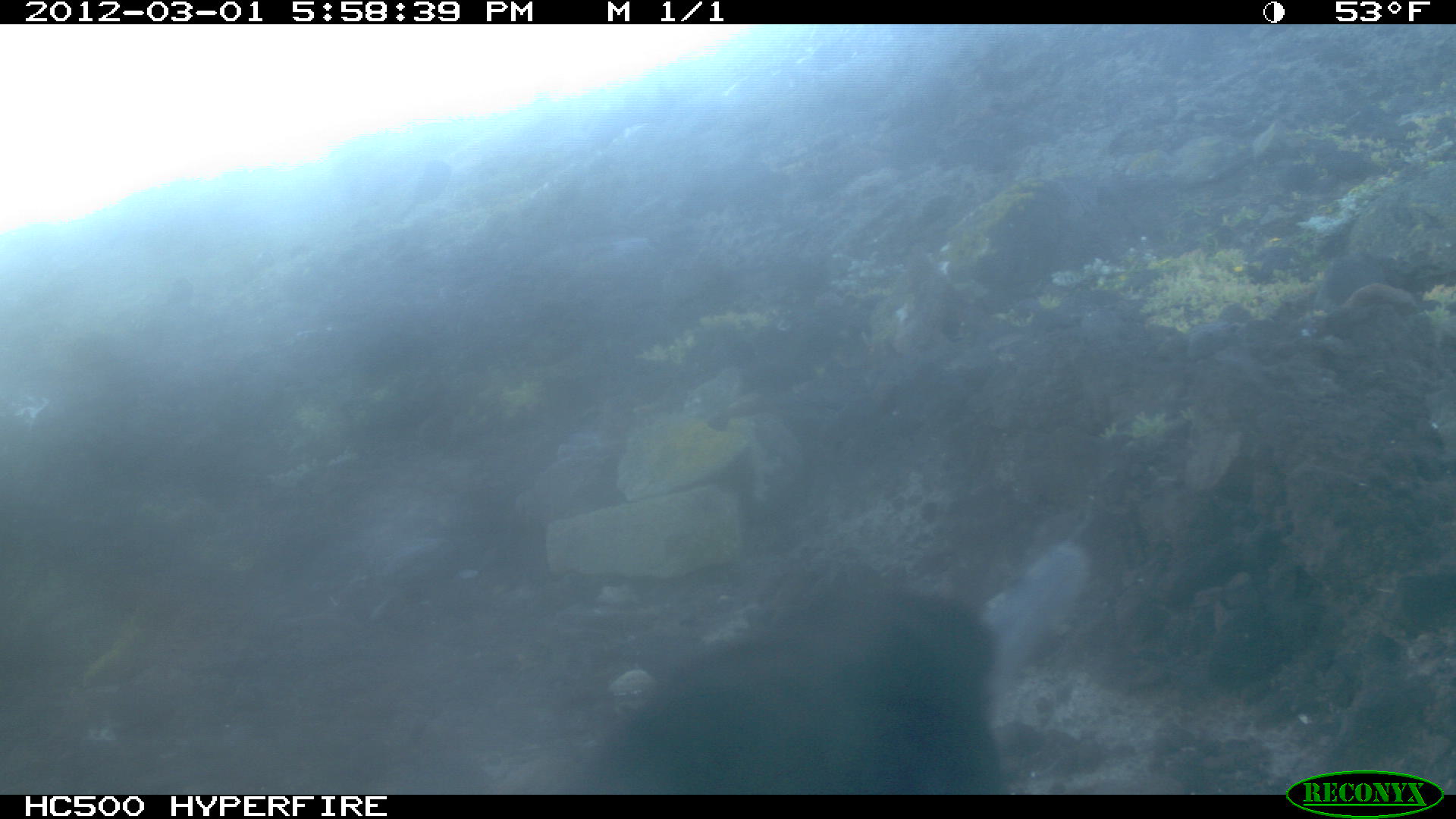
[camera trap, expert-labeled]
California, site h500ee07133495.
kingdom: Animalia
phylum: Chordata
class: Aves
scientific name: Aves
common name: bird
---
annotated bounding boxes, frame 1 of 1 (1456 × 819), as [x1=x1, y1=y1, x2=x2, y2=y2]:
bird: [x1=579, y1=538, x2=1094, y2=789]